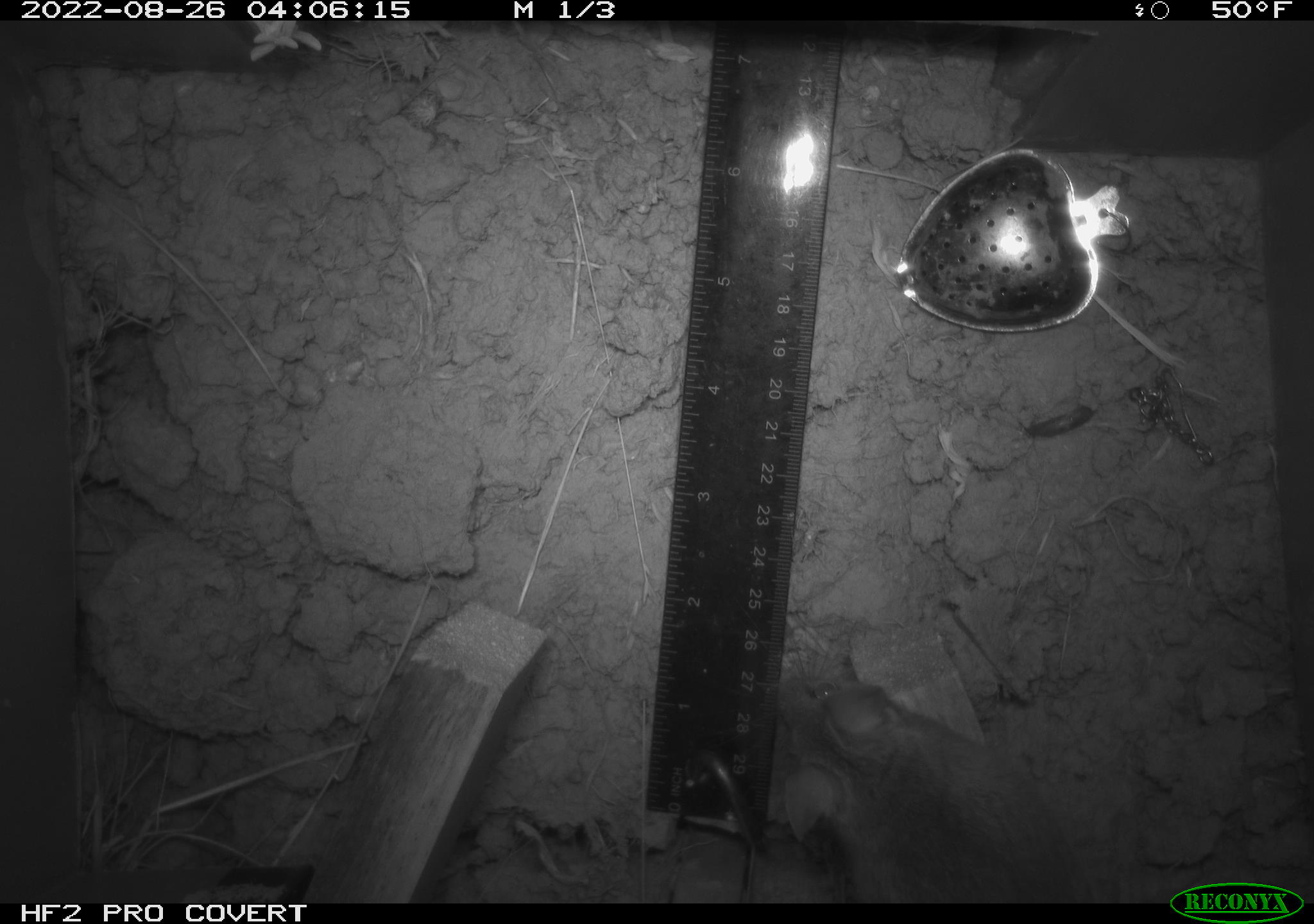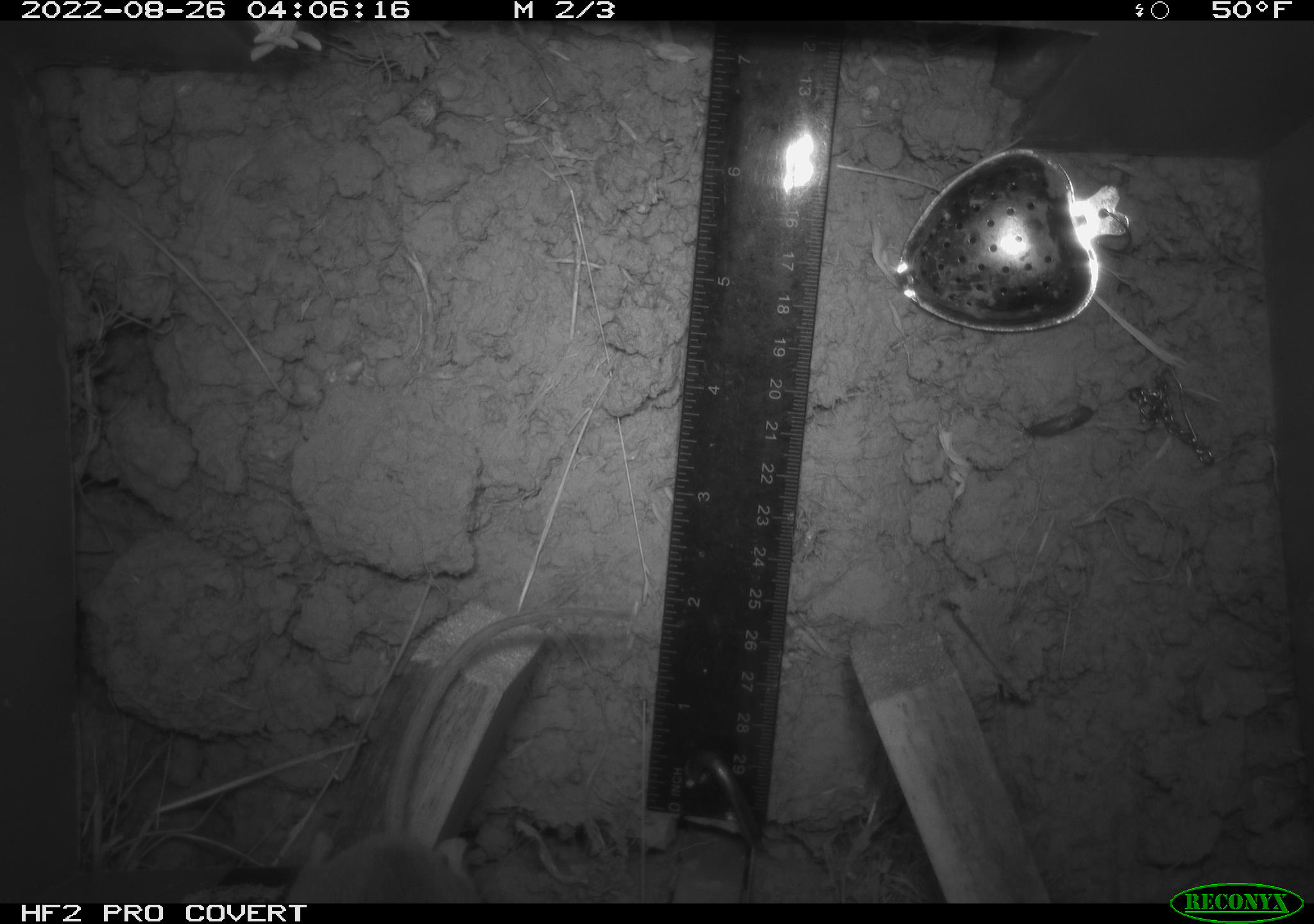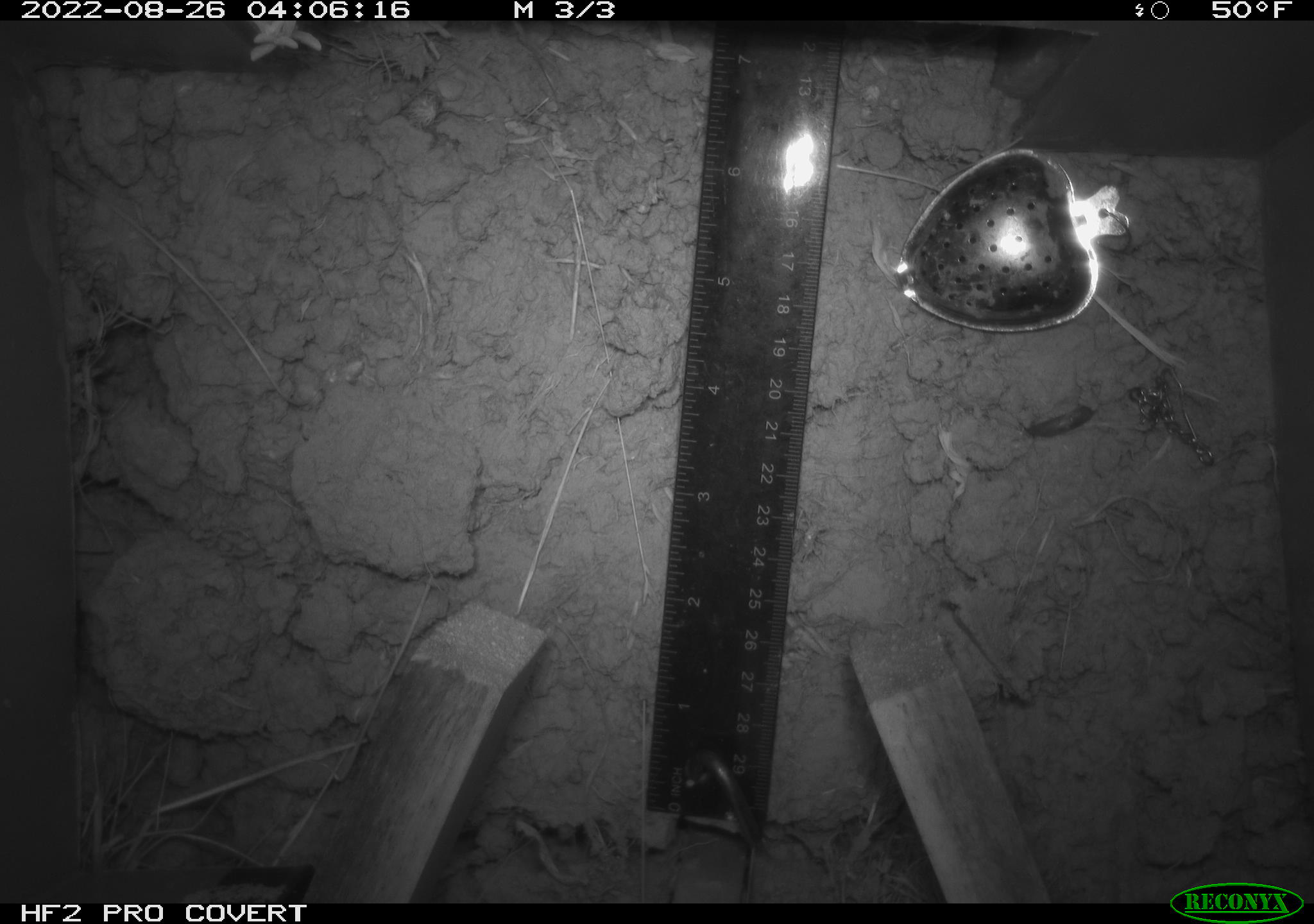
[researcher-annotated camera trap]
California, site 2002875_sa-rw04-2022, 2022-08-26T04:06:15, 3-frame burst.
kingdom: Animalia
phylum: Chordata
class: Mammalia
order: Rodentia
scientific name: Rodentia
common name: mouse species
Mouse species (Rodentia).